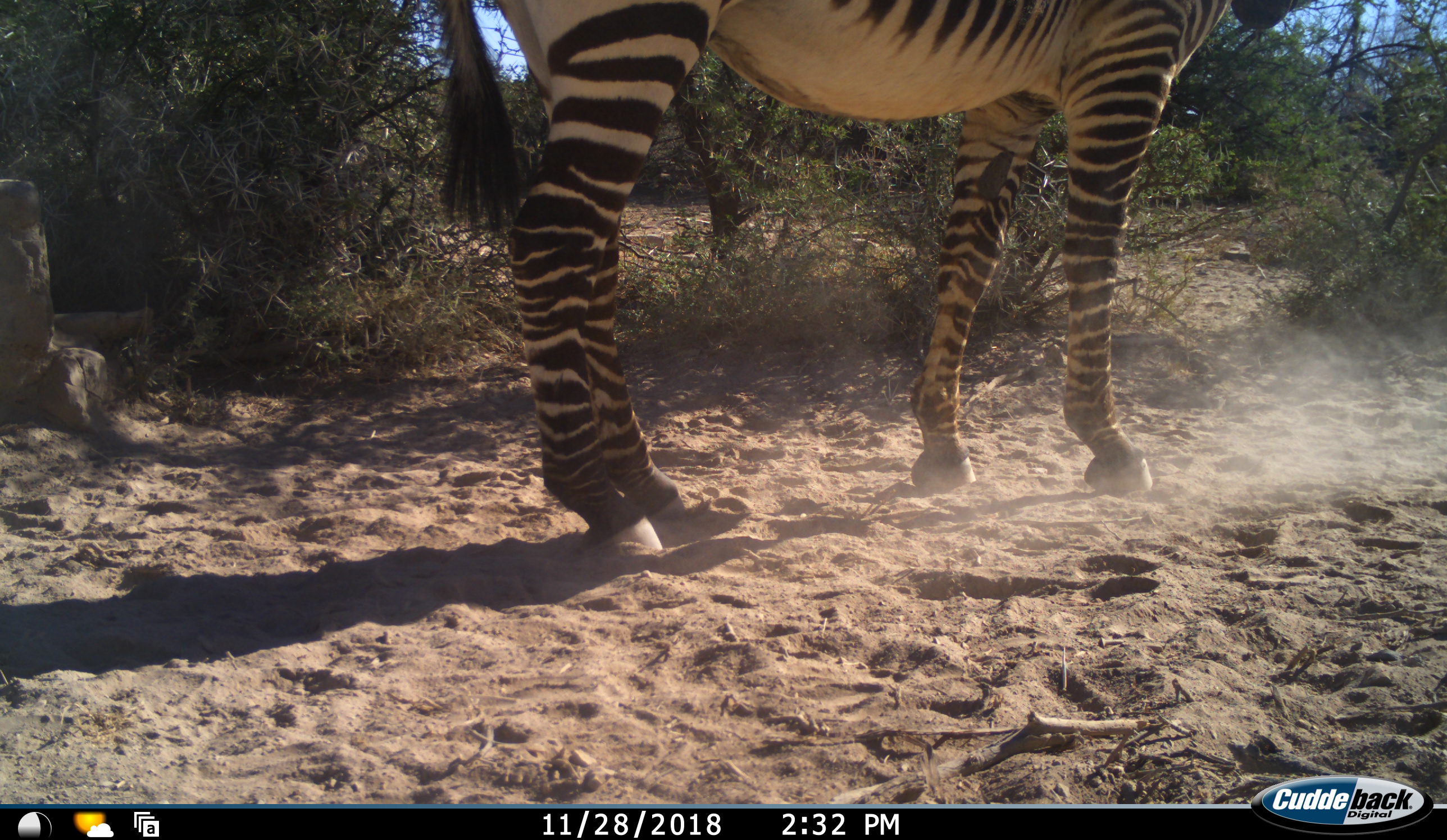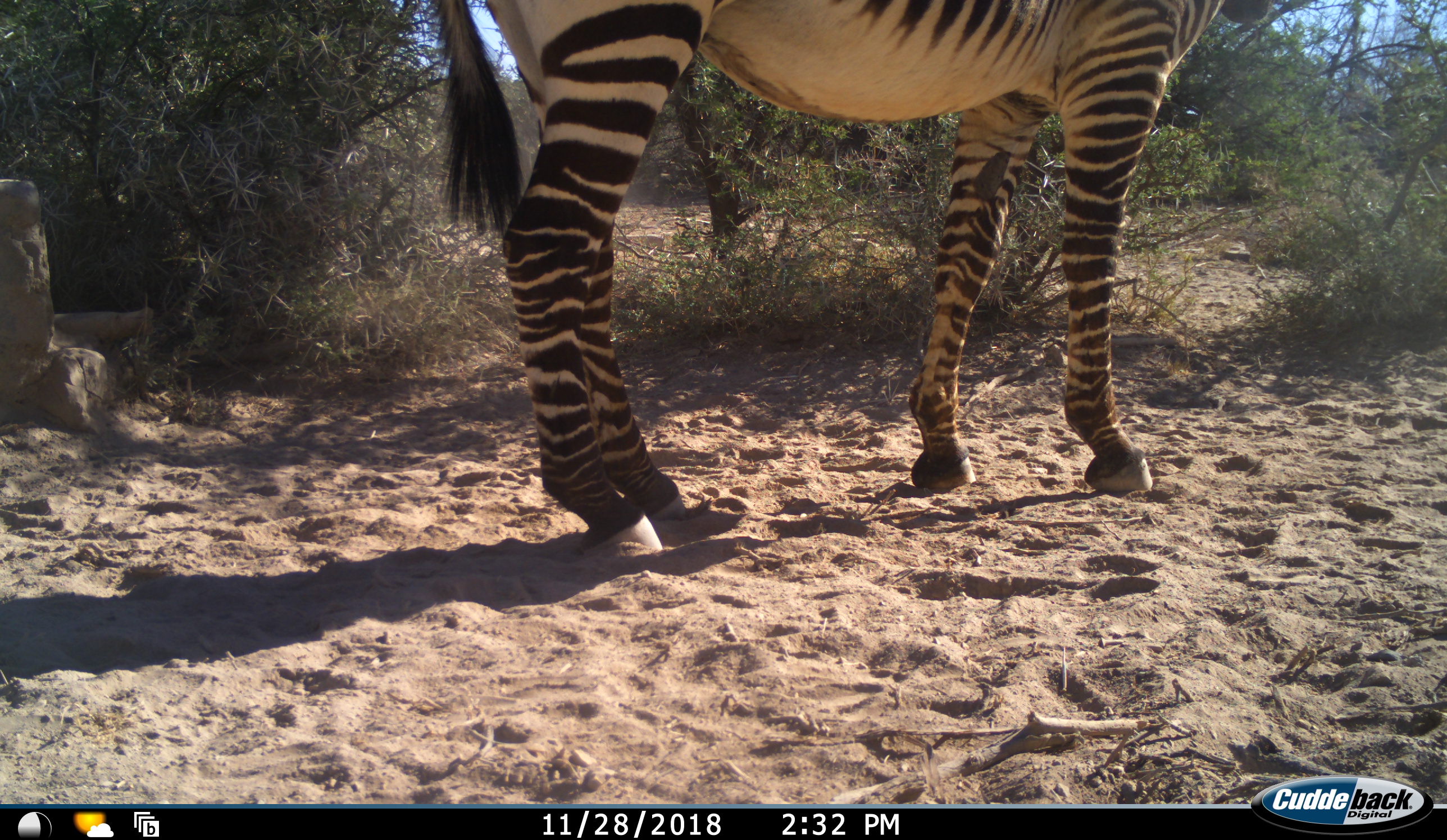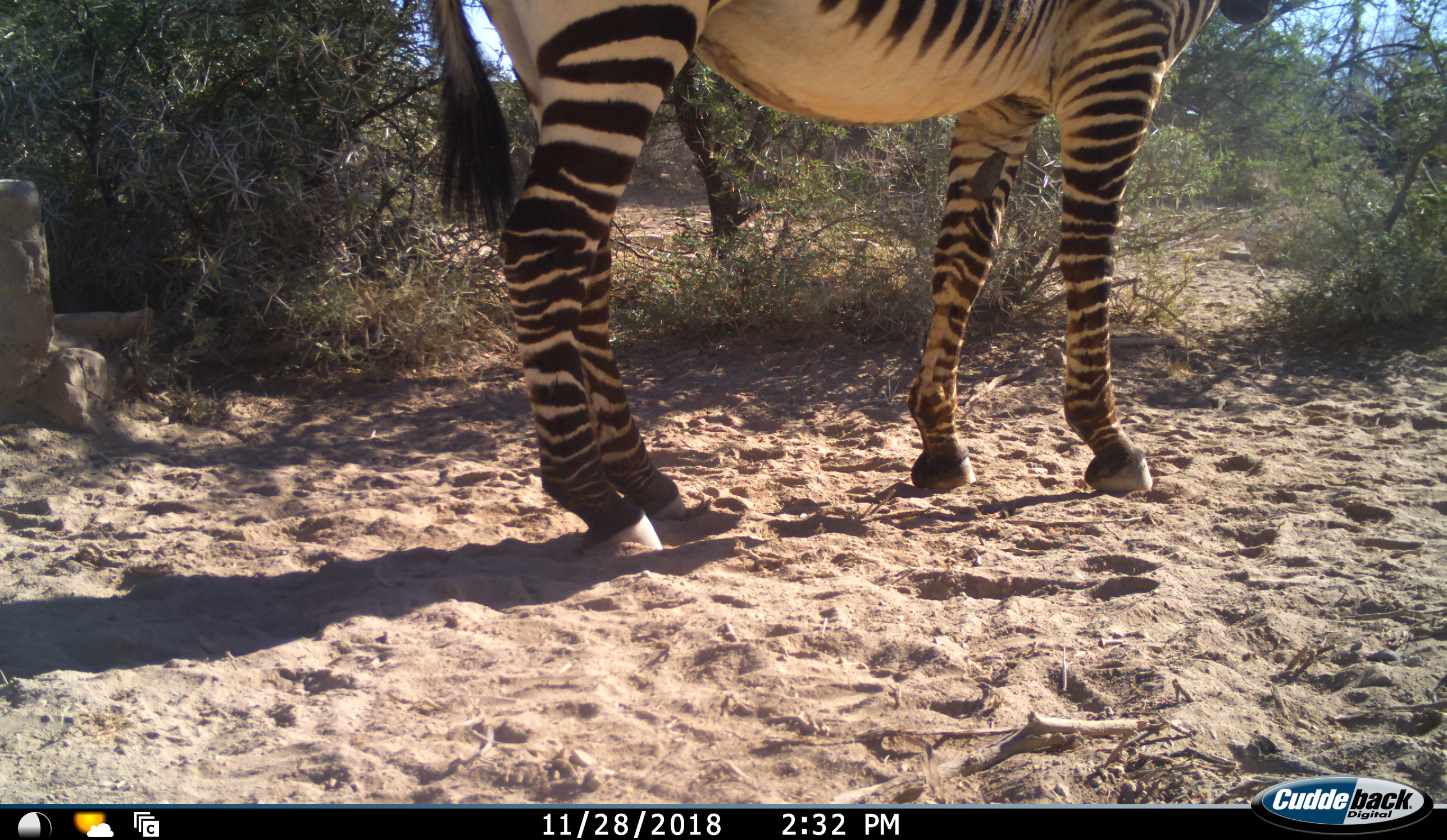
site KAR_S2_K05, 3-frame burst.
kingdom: Animalia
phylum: Chordata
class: Mammalia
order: Perissodactyla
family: Equidae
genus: Equus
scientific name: Equus zebra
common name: mountain zebra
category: zebramountain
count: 1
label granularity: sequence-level